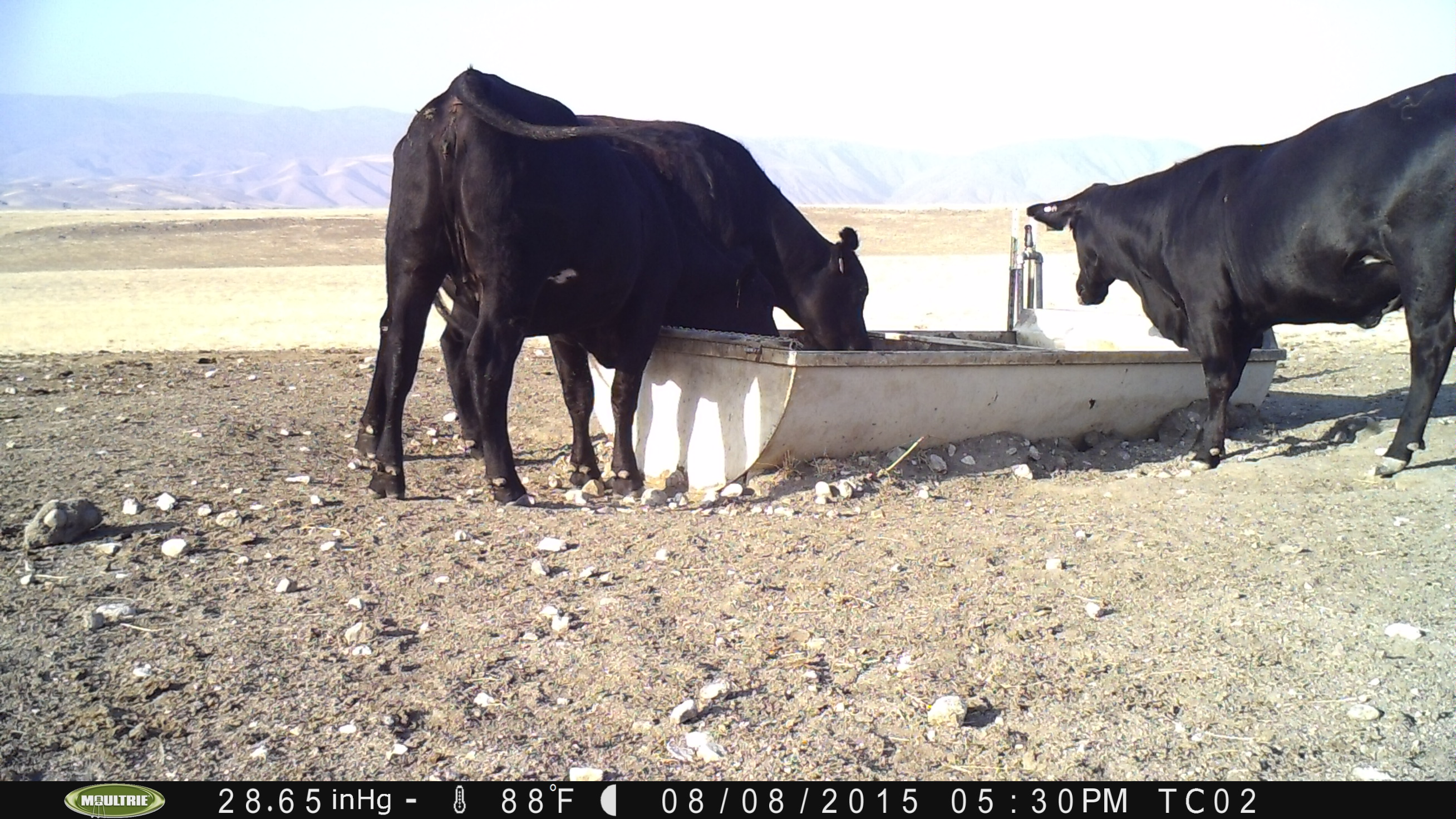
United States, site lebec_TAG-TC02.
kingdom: Animalia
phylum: Chordata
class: Mammalia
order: Artiodactyla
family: Bovidae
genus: Bos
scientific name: Bos taurus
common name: domestic cow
Bos taurus (domestic cow).